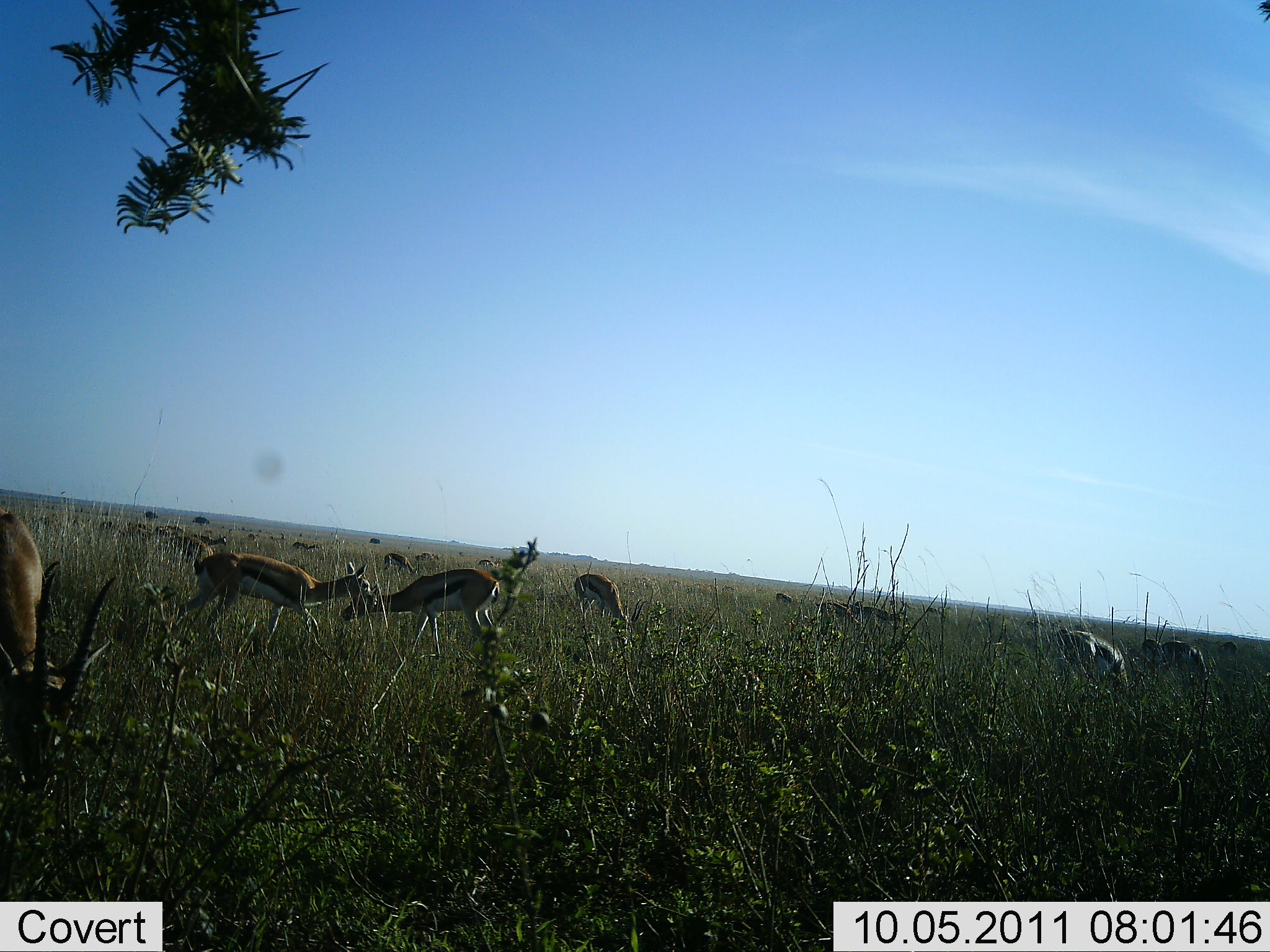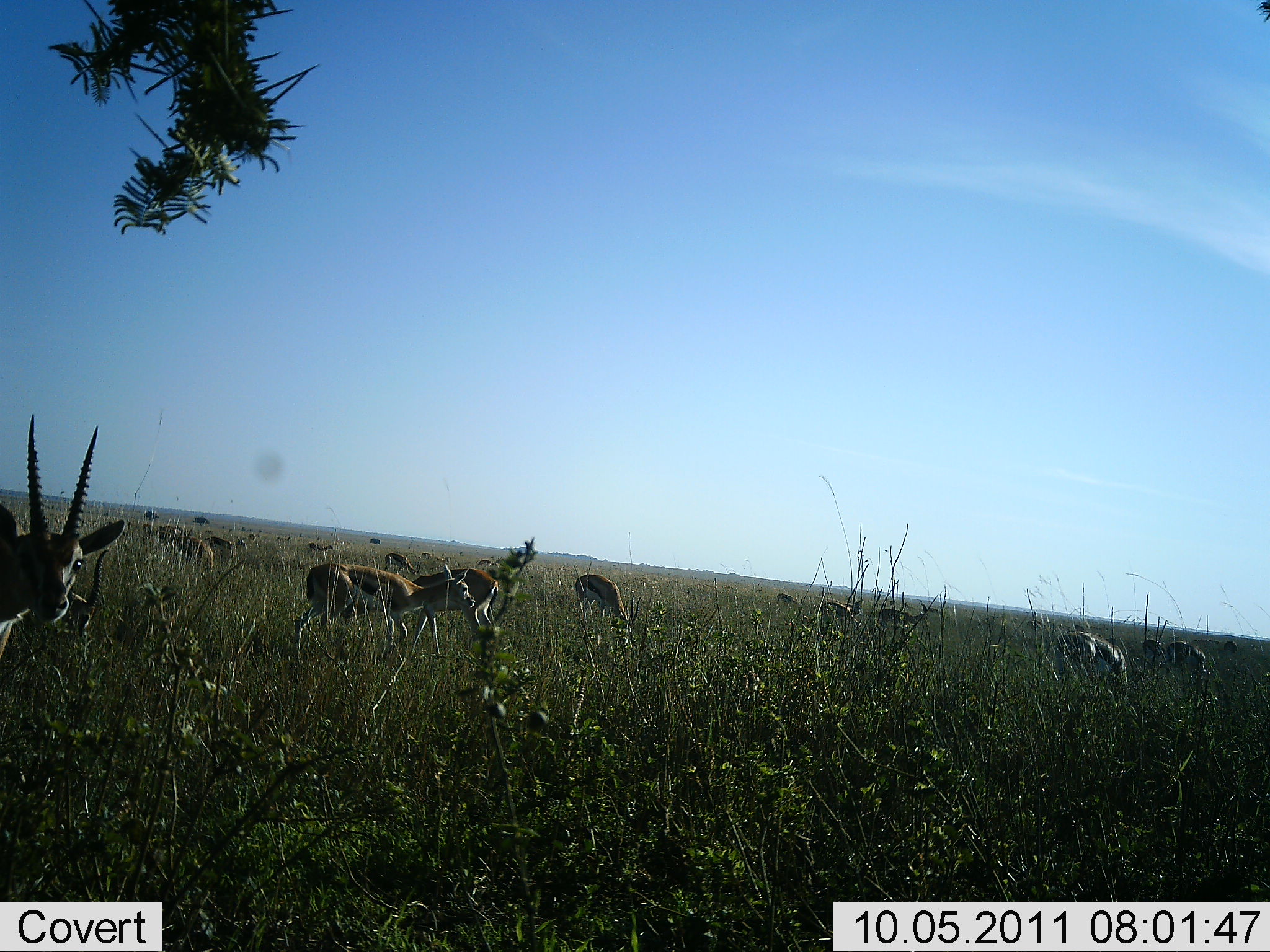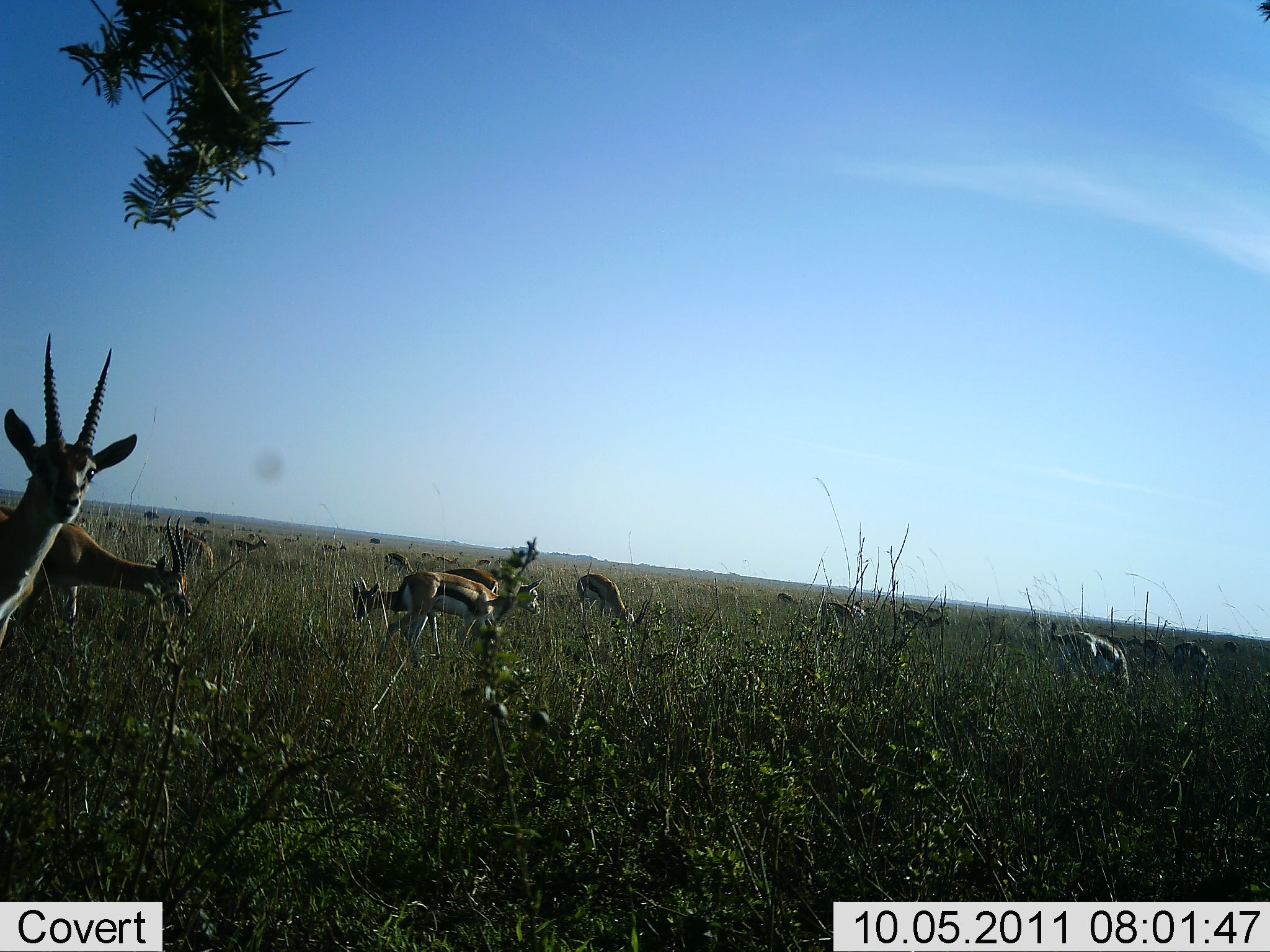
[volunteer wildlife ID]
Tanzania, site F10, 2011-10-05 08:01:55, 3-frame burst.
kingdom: Animalia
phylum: Chordata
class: Mammalia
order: Artiodactyla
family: Bovidae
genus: Eudorcas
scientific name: Eudorcas thomsonii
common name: thomson's gazelle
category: gazellethomsons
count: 11-50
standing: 42%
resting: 8%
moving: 67%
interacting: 17%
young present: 0%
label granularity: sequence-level